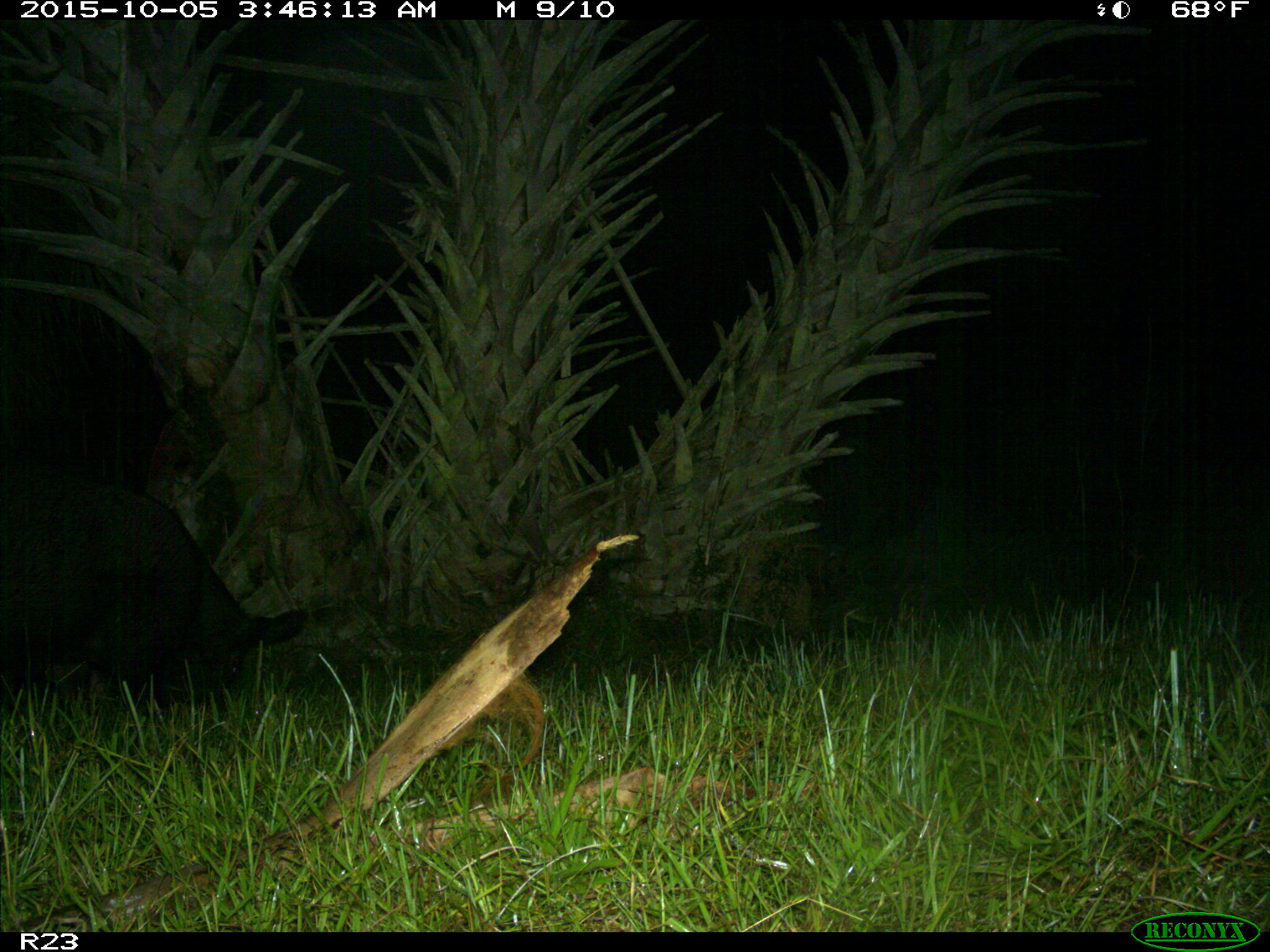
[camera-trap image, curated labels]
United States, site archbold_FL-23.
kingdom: Animalia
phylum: Chordata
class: Mammalia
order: Artiodactyla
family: Suidae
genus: Sus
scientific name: Sus scrofa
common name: wild boar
Sus scrofa (wild boar).